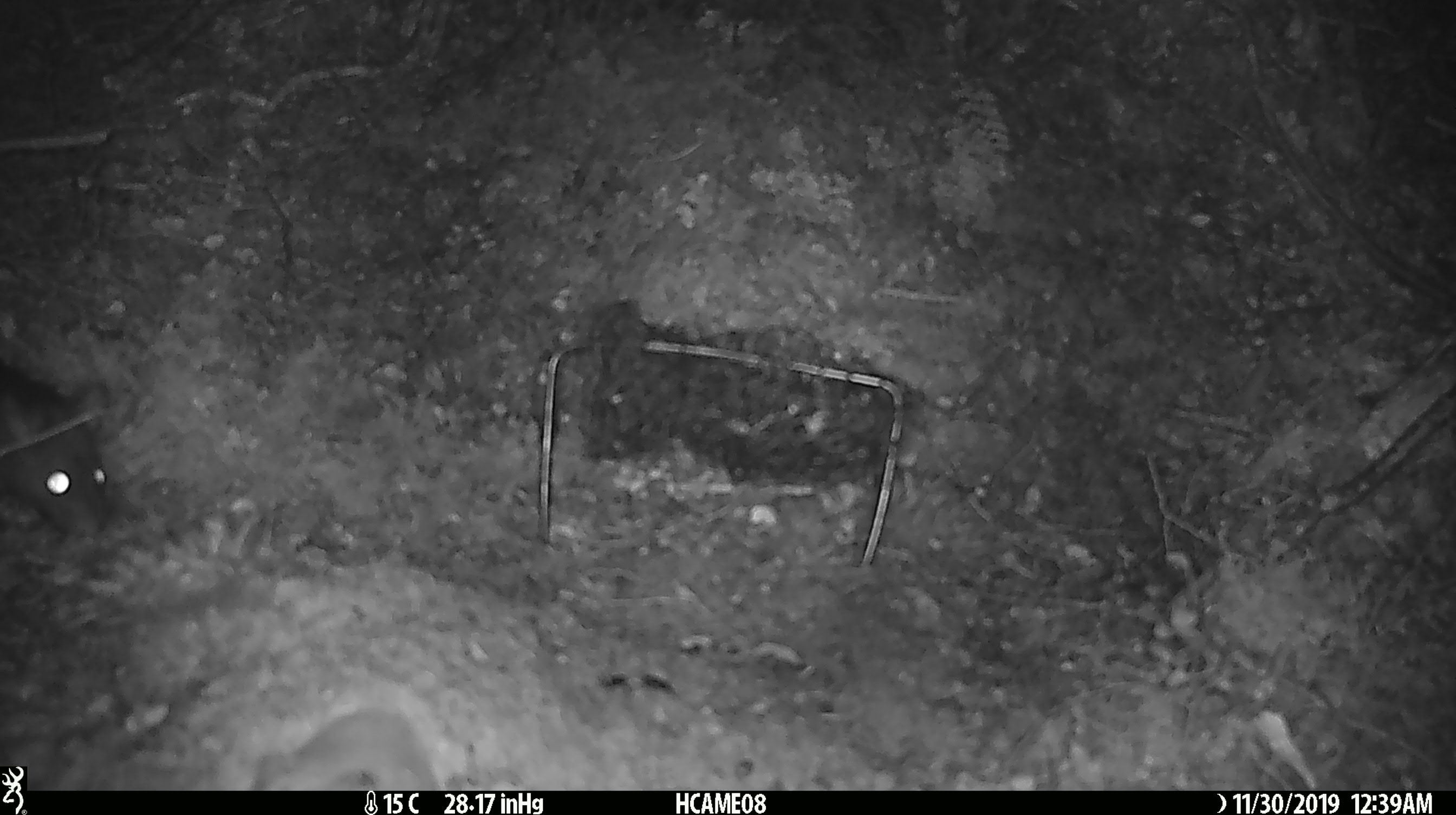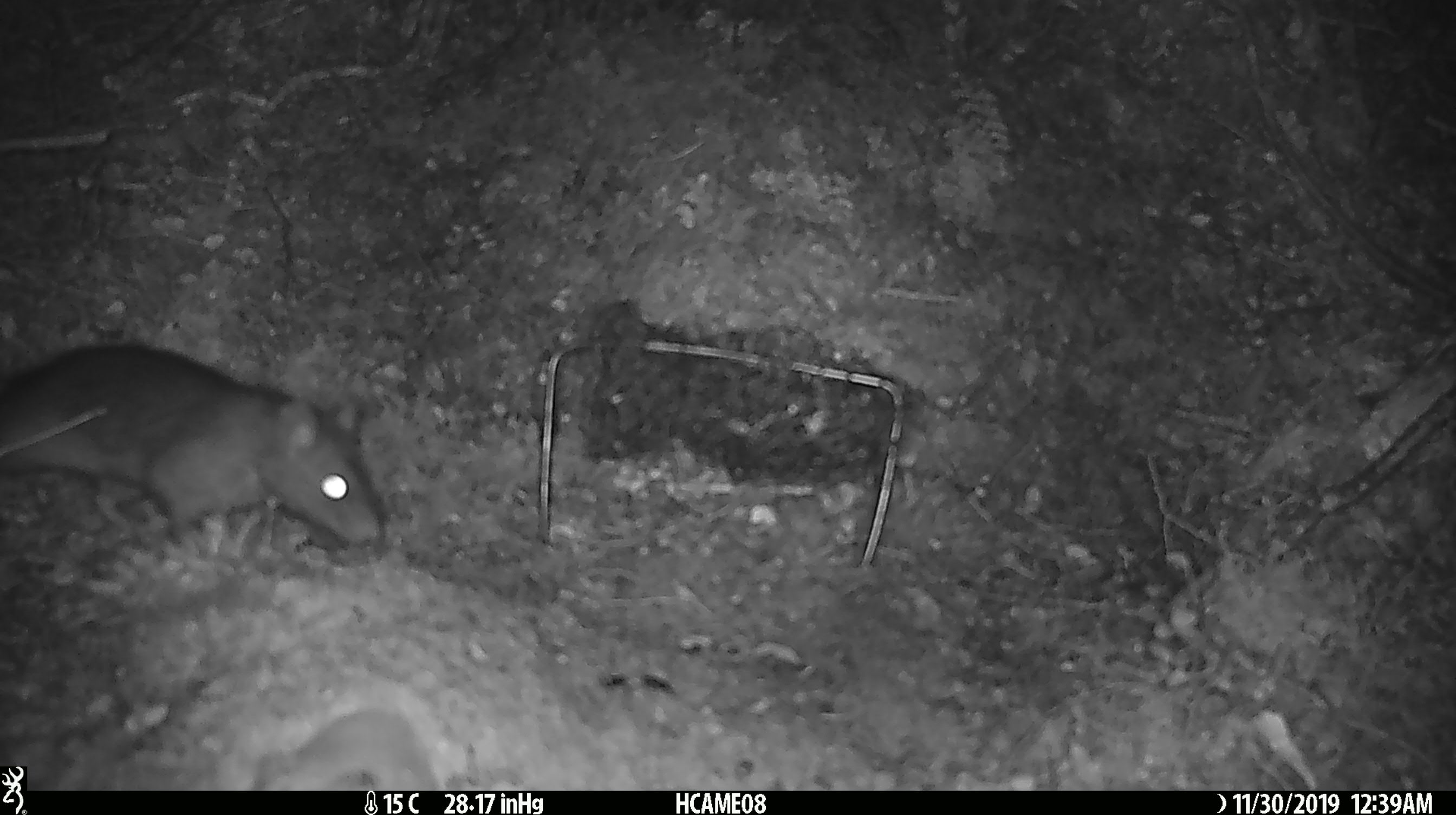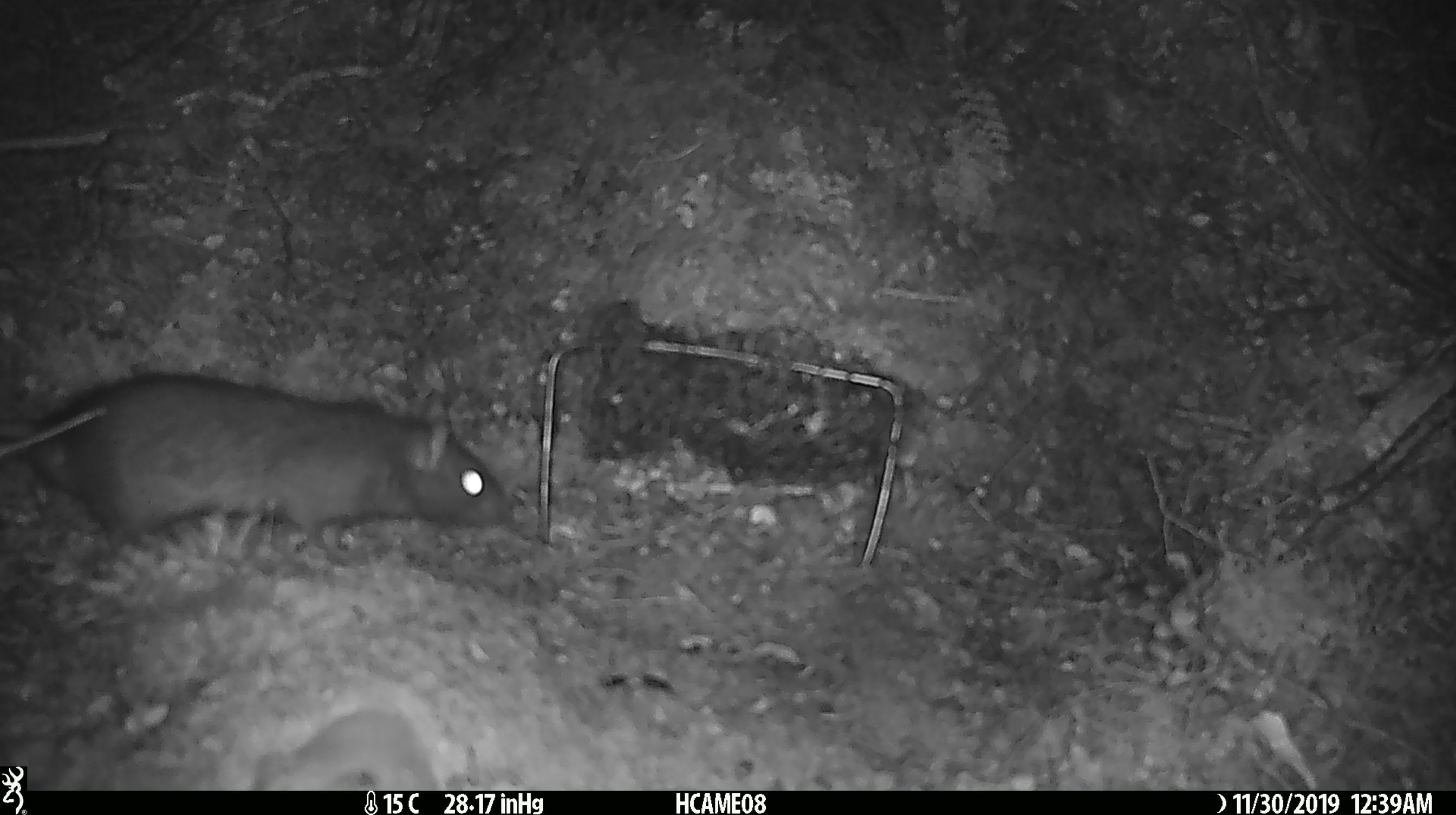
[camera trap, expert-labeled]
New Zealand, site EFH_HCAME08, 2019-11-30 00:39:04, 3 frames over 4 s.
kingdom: Animalia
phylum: Chordata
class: Mammalia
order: Rodentia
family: Muridae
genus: Rattus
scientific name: Rattus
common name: rat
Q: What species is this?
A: Rat (Rattus).